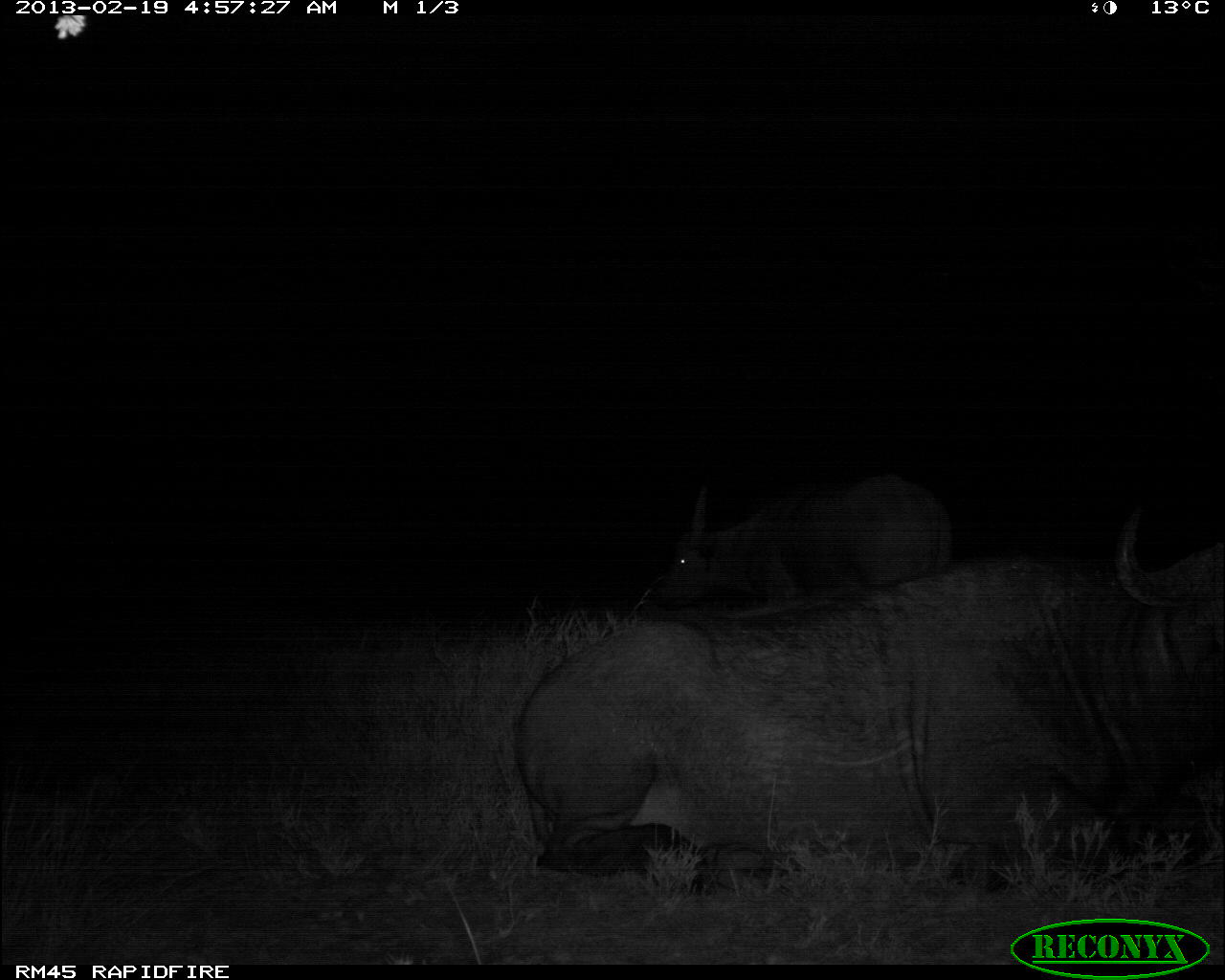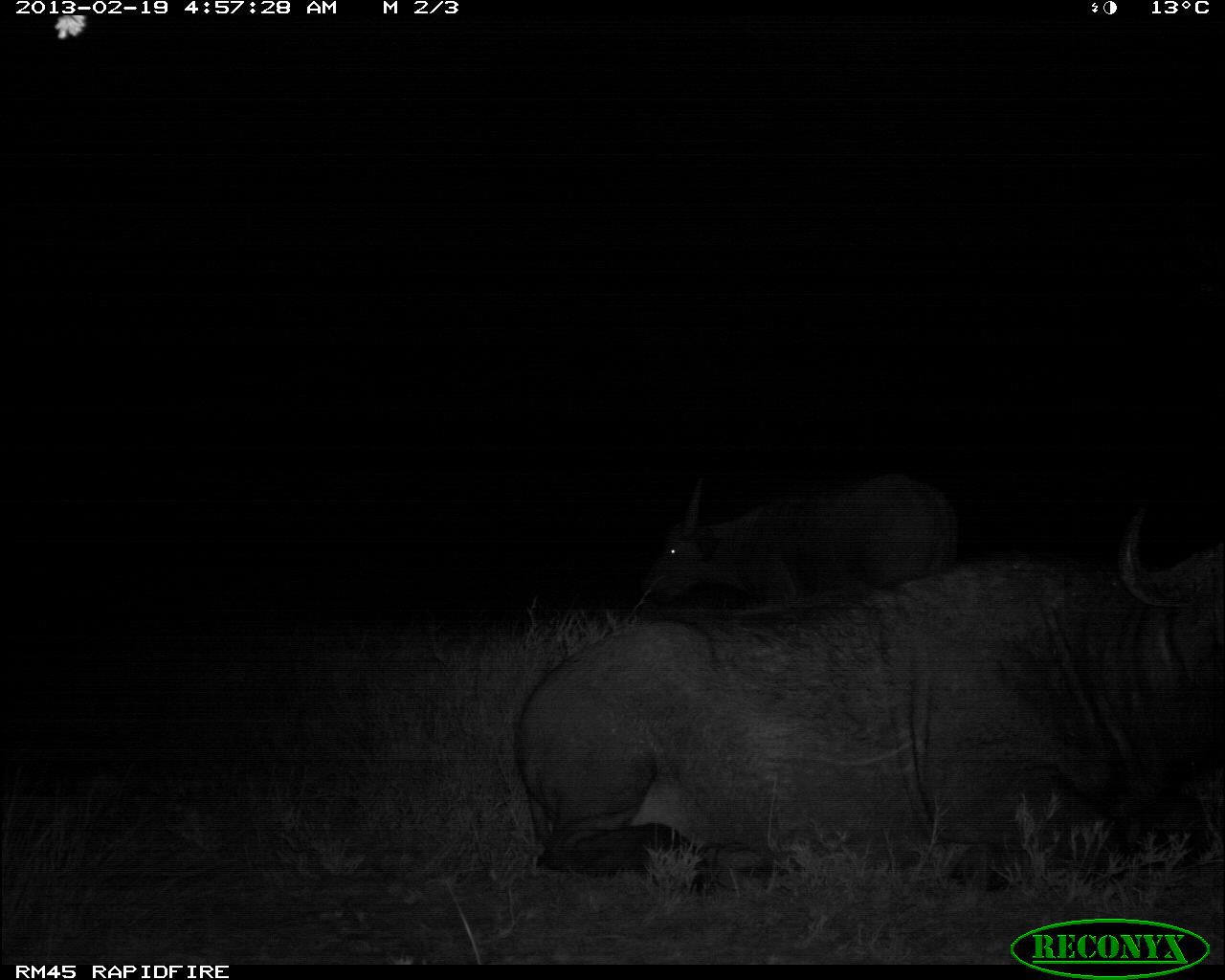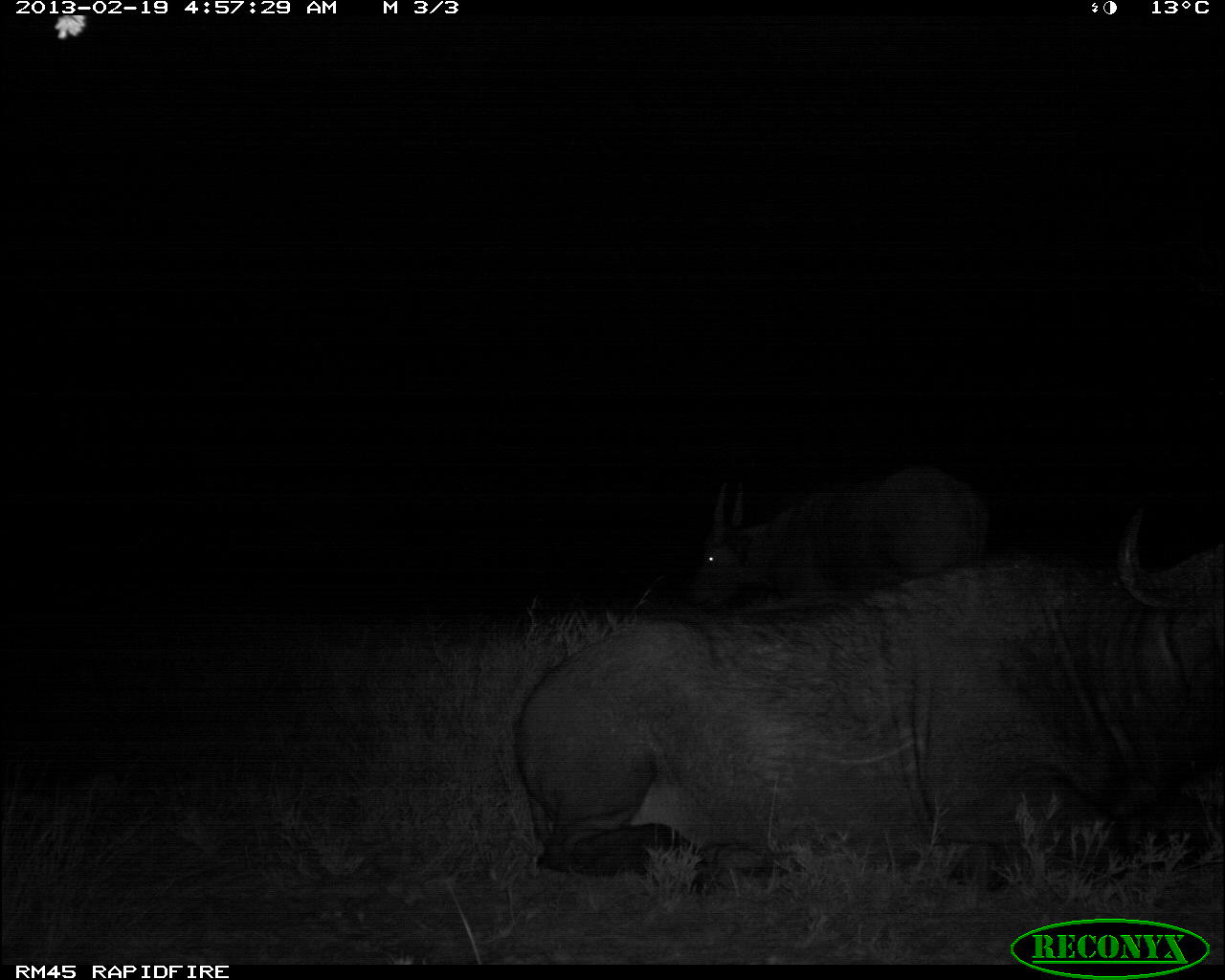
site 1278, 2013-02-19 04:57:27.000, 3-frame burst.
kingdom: Animalia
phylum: Chordata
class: Mammalia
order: Artiodactyla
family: Bovidae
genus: Syncerus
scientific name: Syncerus caffer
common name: african buffalo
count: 2